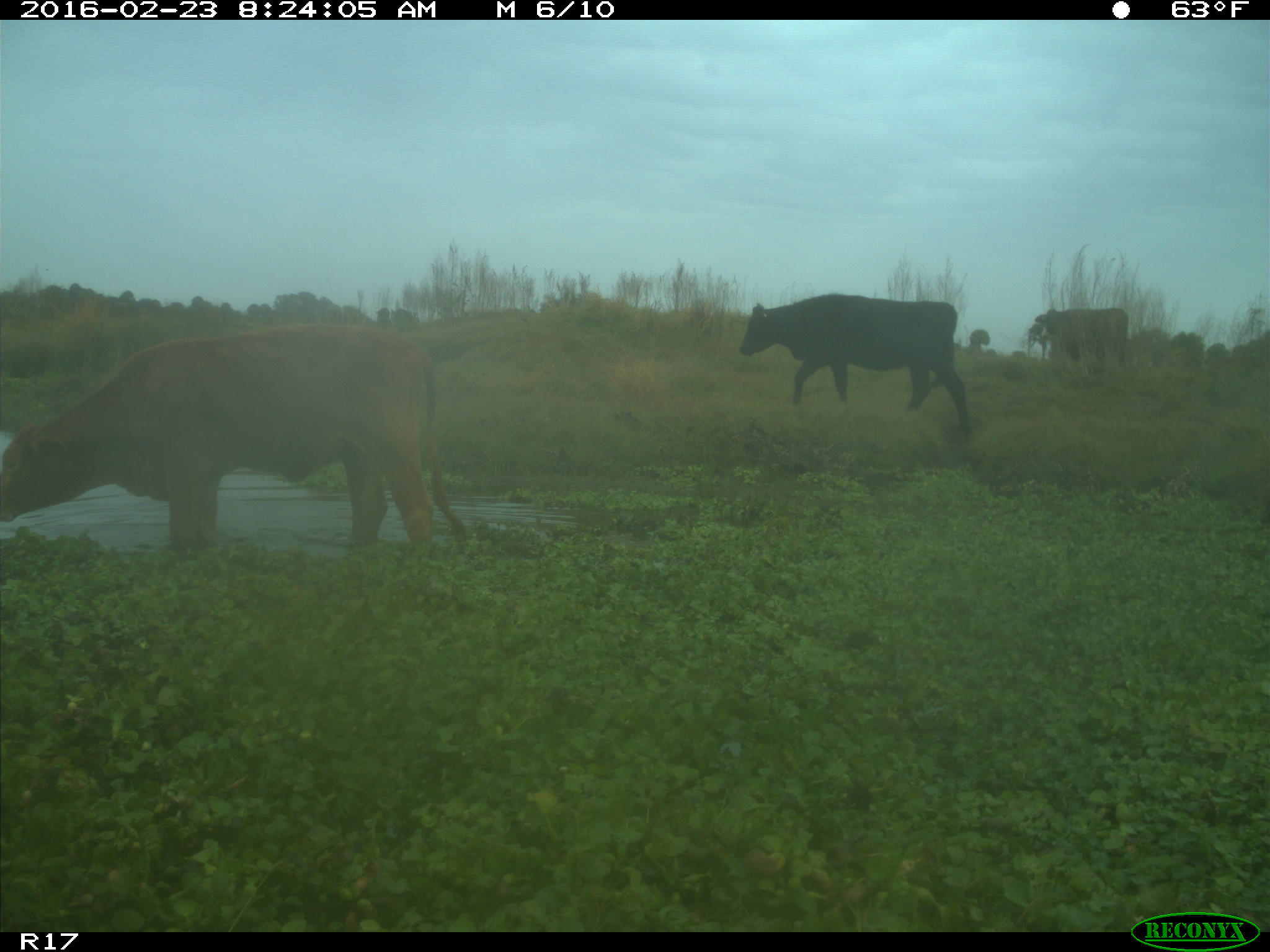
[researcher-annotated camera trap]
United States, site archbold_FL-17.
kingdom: Animalia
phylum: Chordata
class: Mammalia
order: Artiodactyla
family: Bovidae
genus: Bos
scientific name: Bos taurus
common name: domestic cow